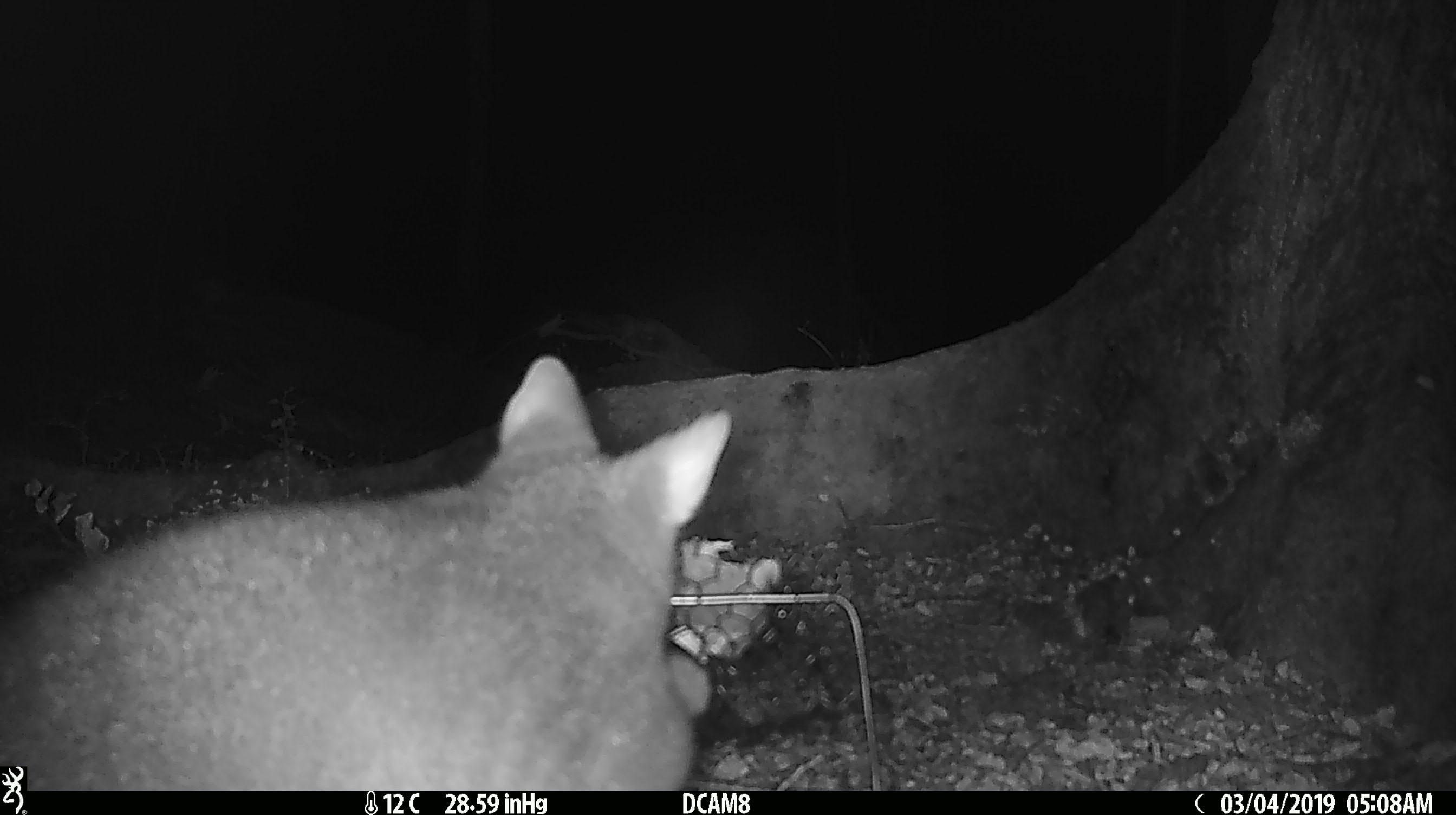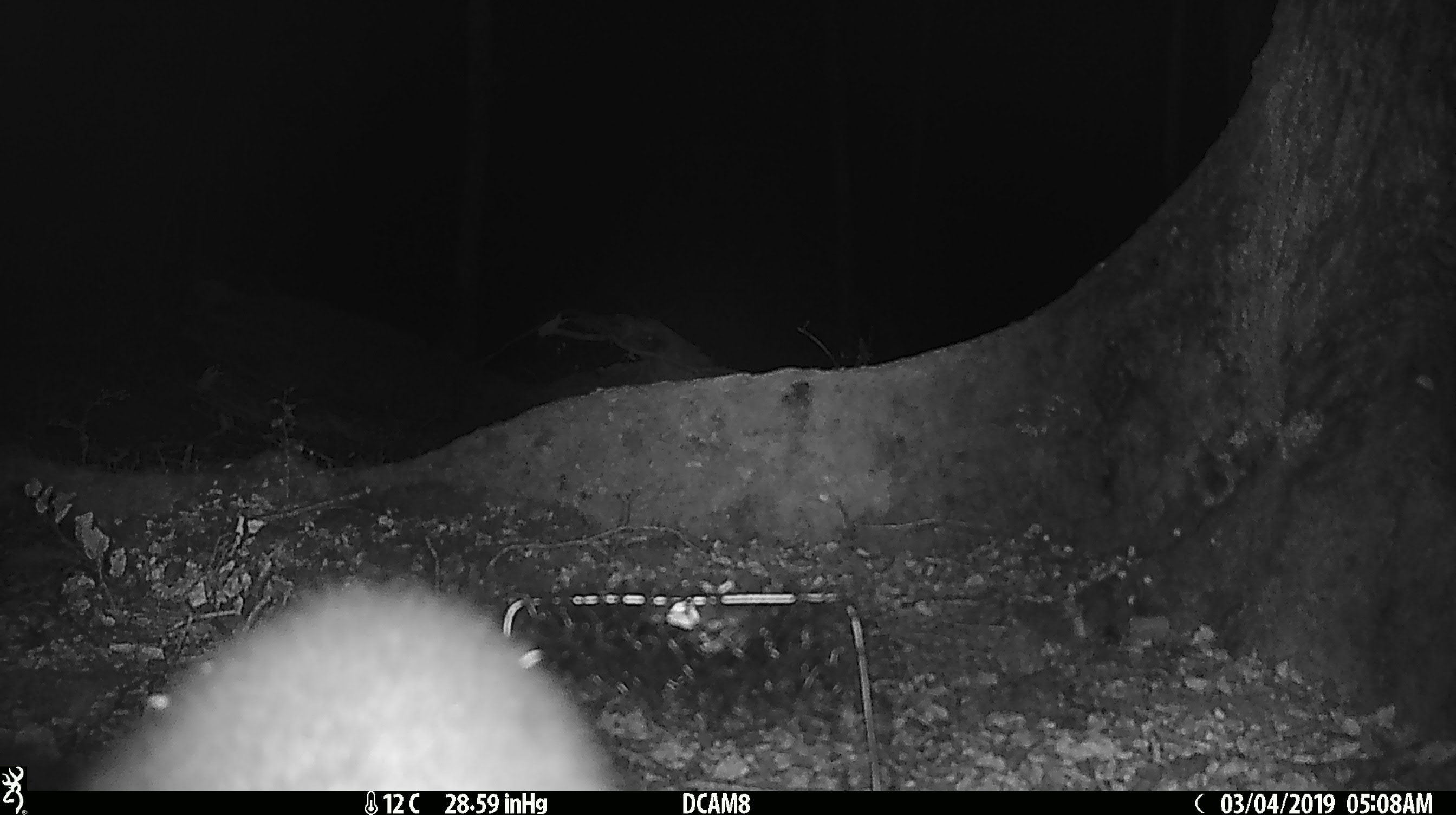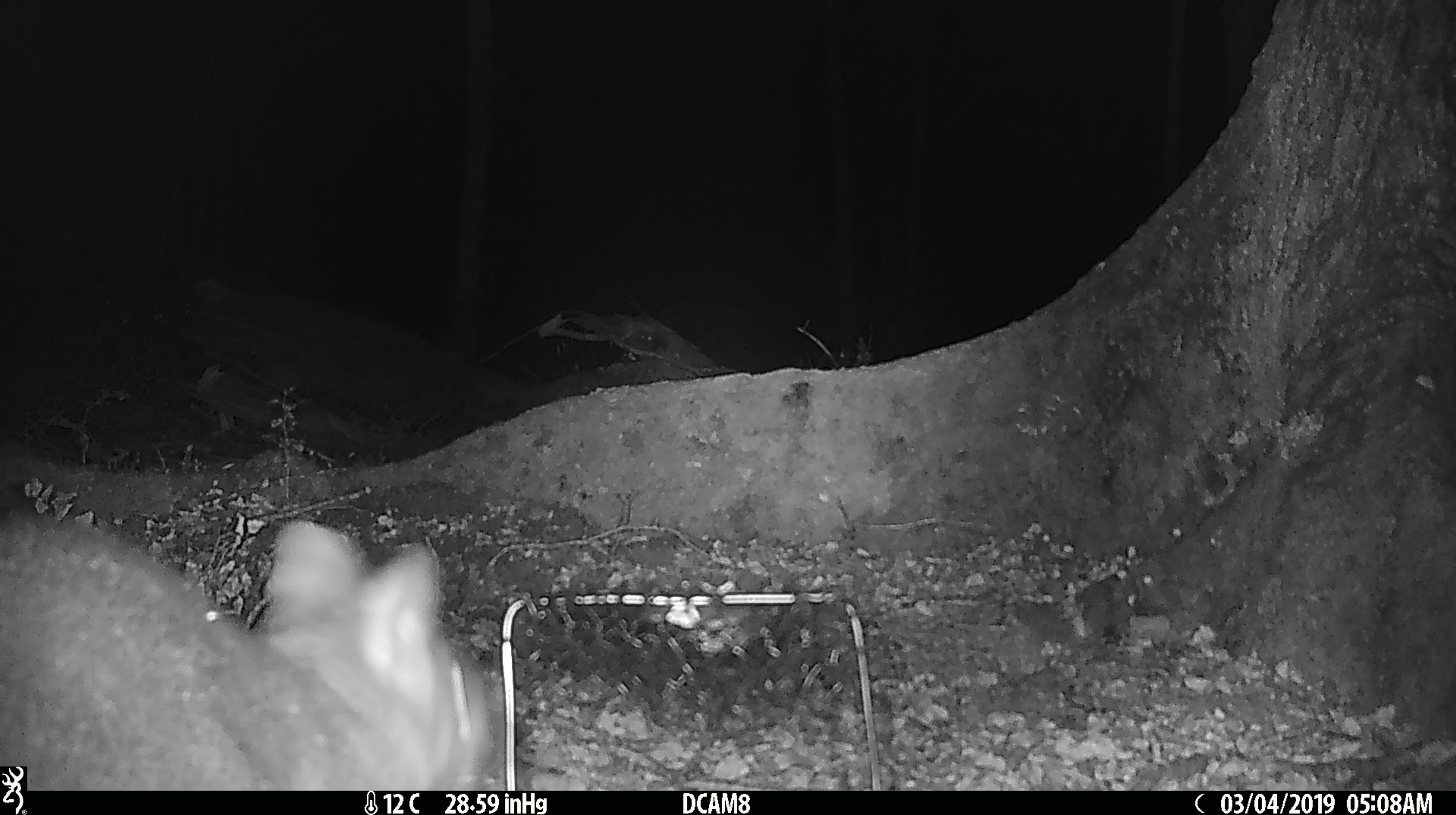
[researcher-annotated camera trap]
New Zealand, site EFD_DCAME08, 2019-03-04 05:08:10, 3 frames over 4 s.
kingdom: Animalia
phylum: Chordata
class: Mammalia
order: Diprotodontia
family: Phalangeridae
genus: Trichosurus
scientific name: Trichosurus vulpecula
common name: common brushtail possum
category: possum